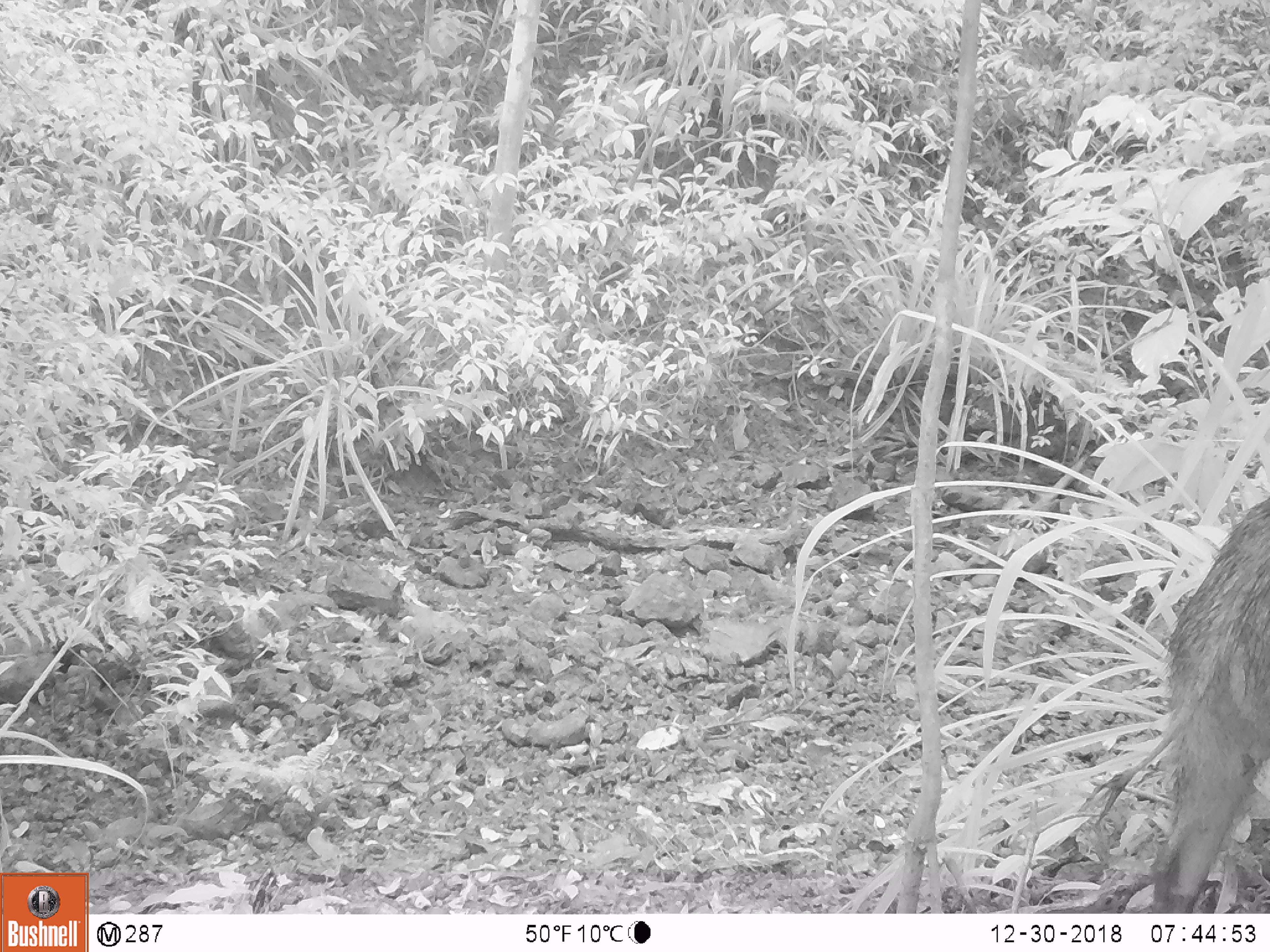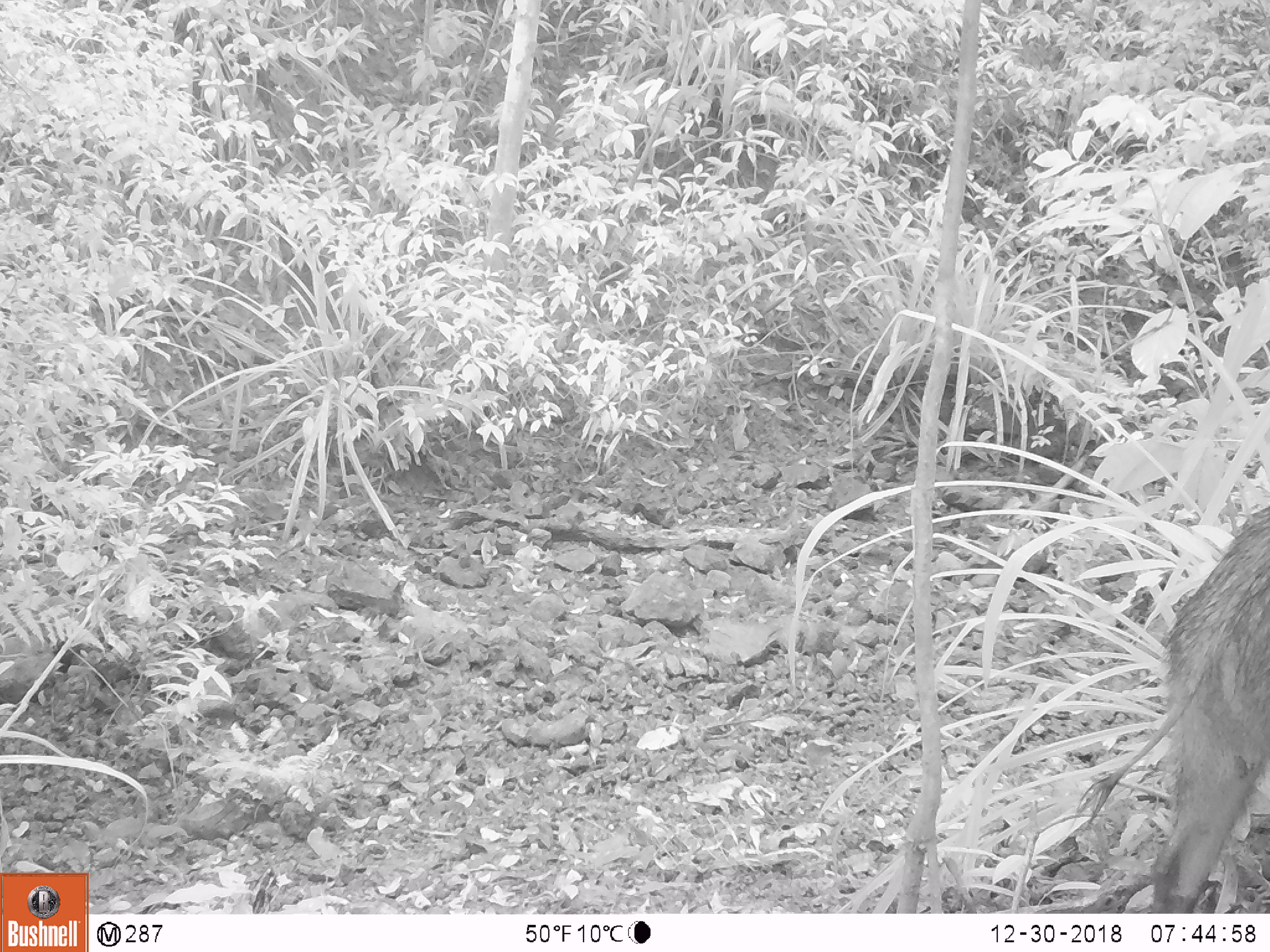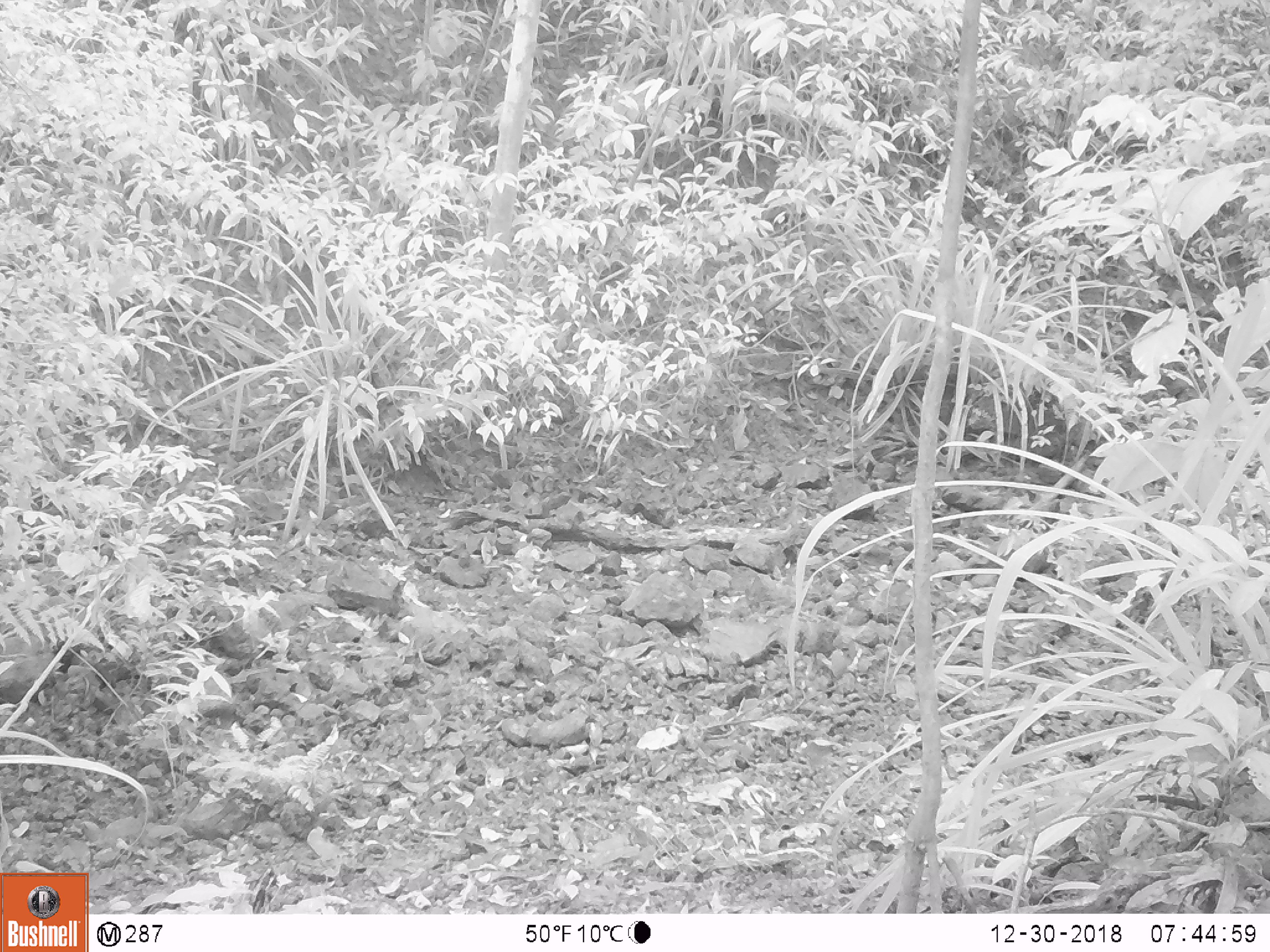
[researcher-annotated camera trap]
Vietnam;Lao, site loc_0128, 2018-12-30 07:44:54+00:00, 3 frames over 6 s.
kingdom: Animalia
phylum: Chordata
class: Mammalia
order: Artiodactyla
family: Suidae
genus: Sus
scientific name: Sus scrofa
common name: eurasian wild pig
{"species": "eurasian wild pig (Sus scrofa)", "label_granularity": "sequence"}